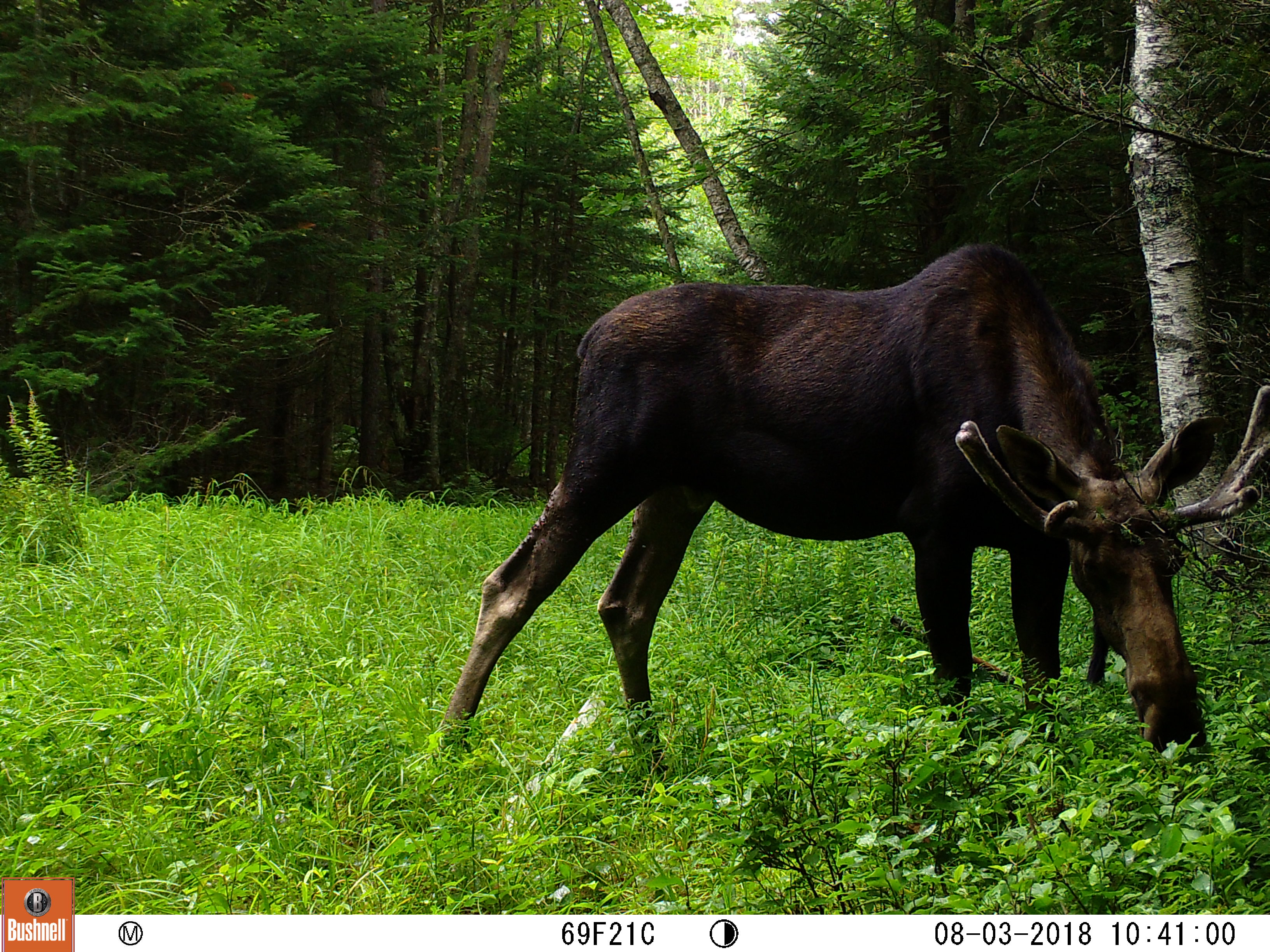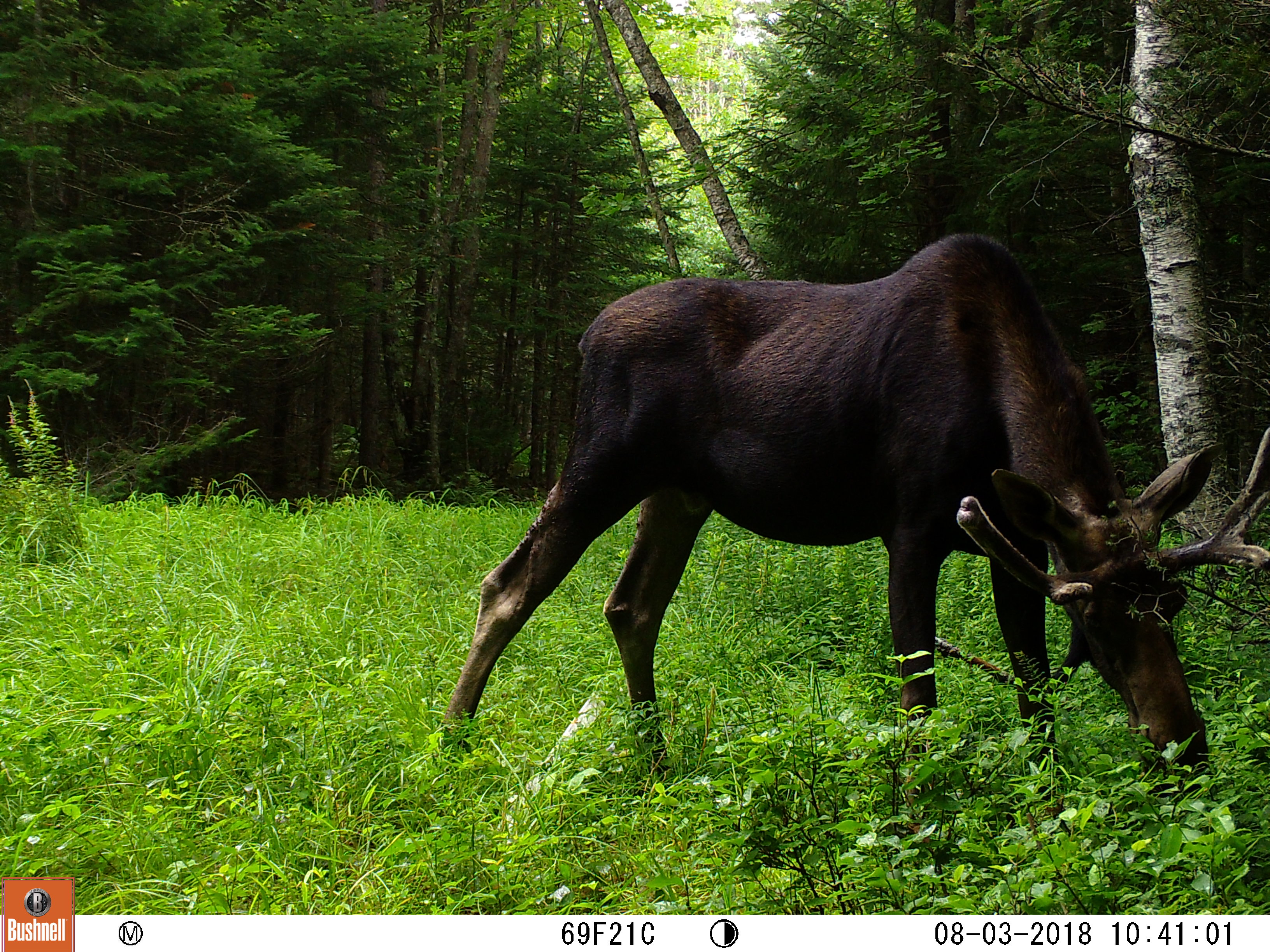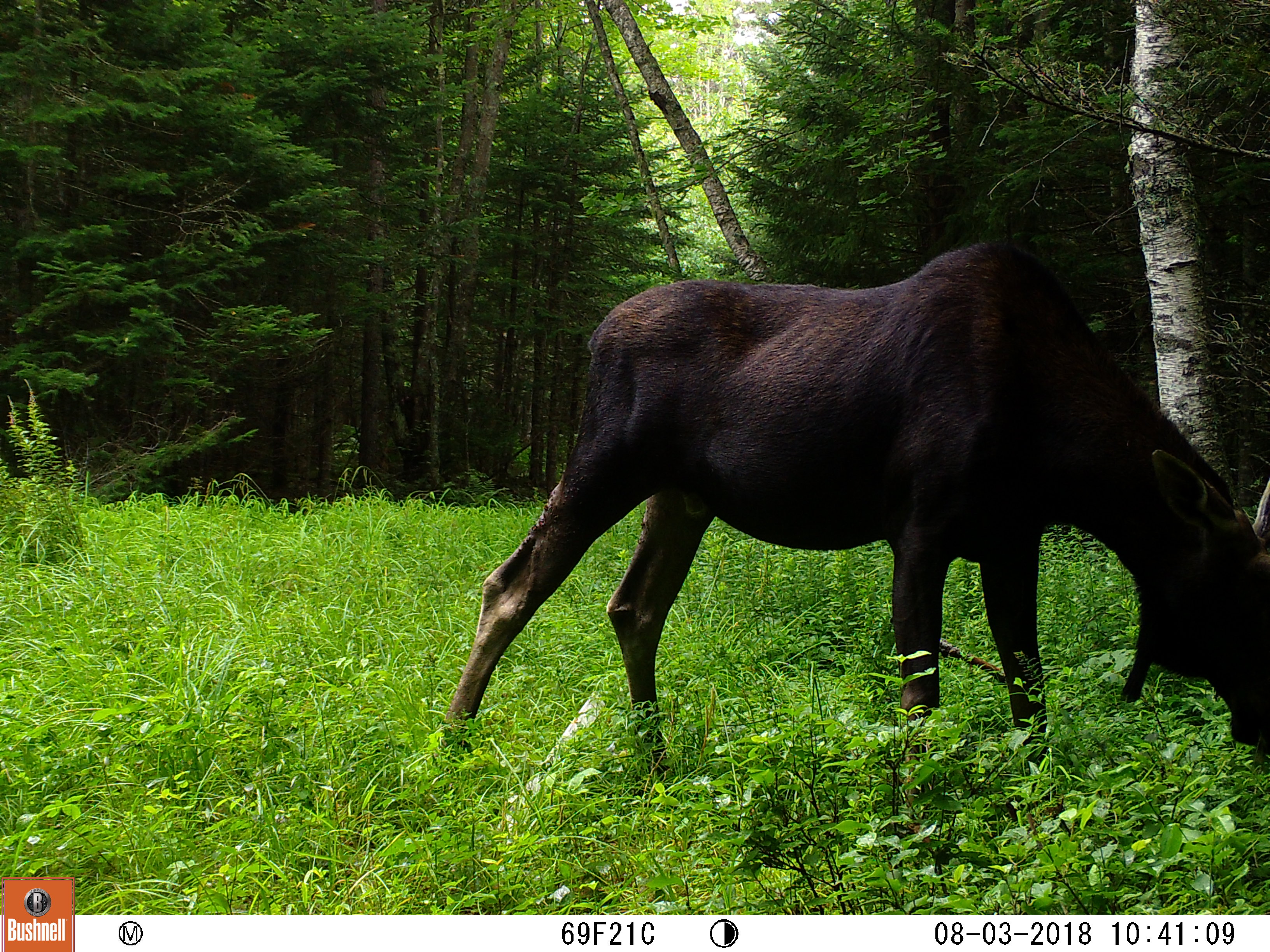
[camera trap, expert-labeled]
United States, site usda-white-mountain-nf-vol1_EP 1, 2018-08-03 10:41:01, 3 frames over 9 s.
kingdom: Animalia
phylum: Chordata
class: Mammalia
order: Artiodactyla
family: Cervidae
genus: Alces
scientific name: Alces alces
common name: moose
Moose (Alces alces).